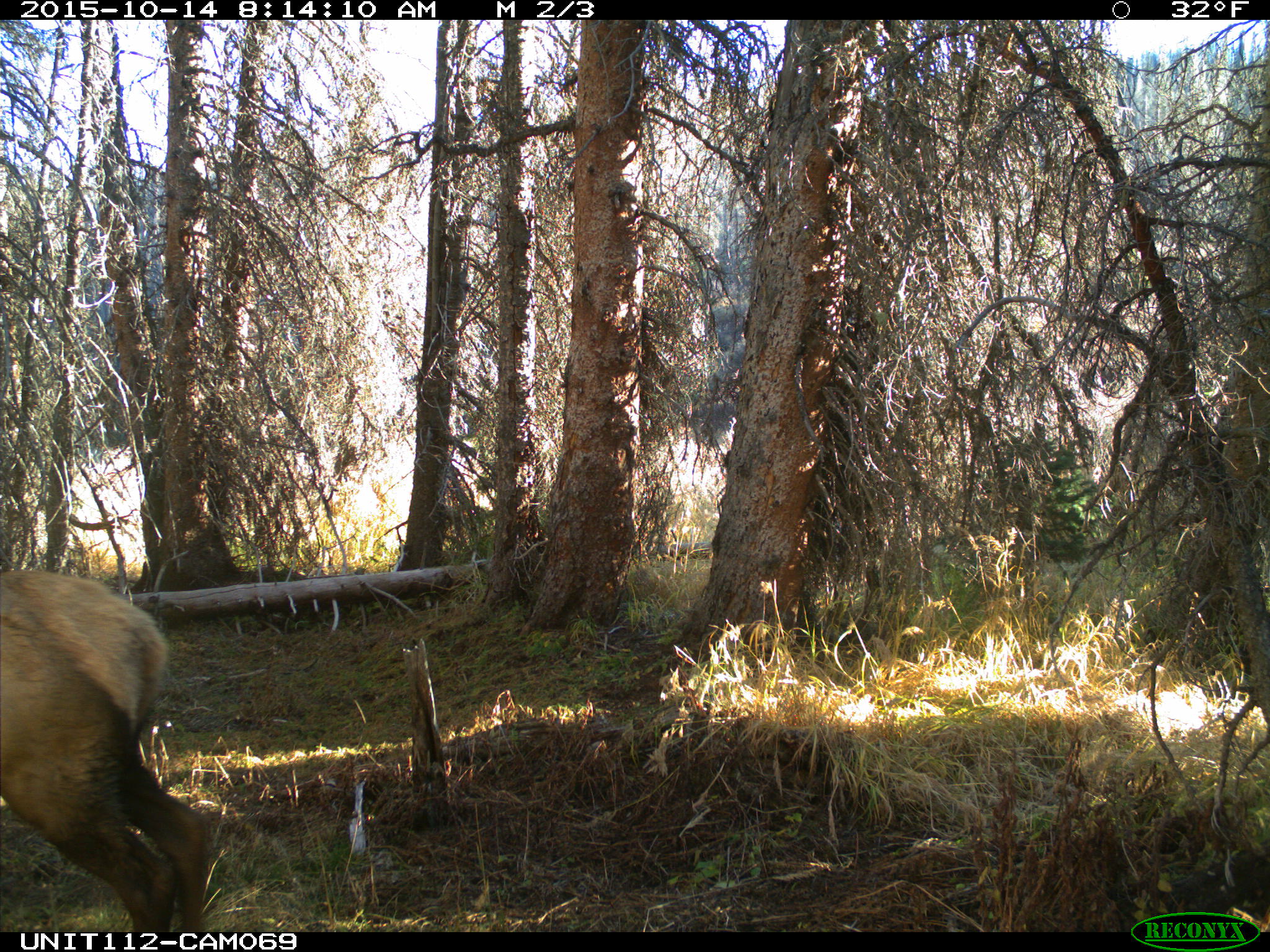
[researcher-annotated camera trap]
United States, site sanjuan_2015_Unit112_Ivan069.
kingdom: Animalia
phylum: Chordata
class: Mammalia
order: Artiodactyla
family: Cervidae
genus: Cervus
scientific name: Cervus elaphus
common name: red deer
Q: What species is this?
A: Cervus elaphus (red deer).